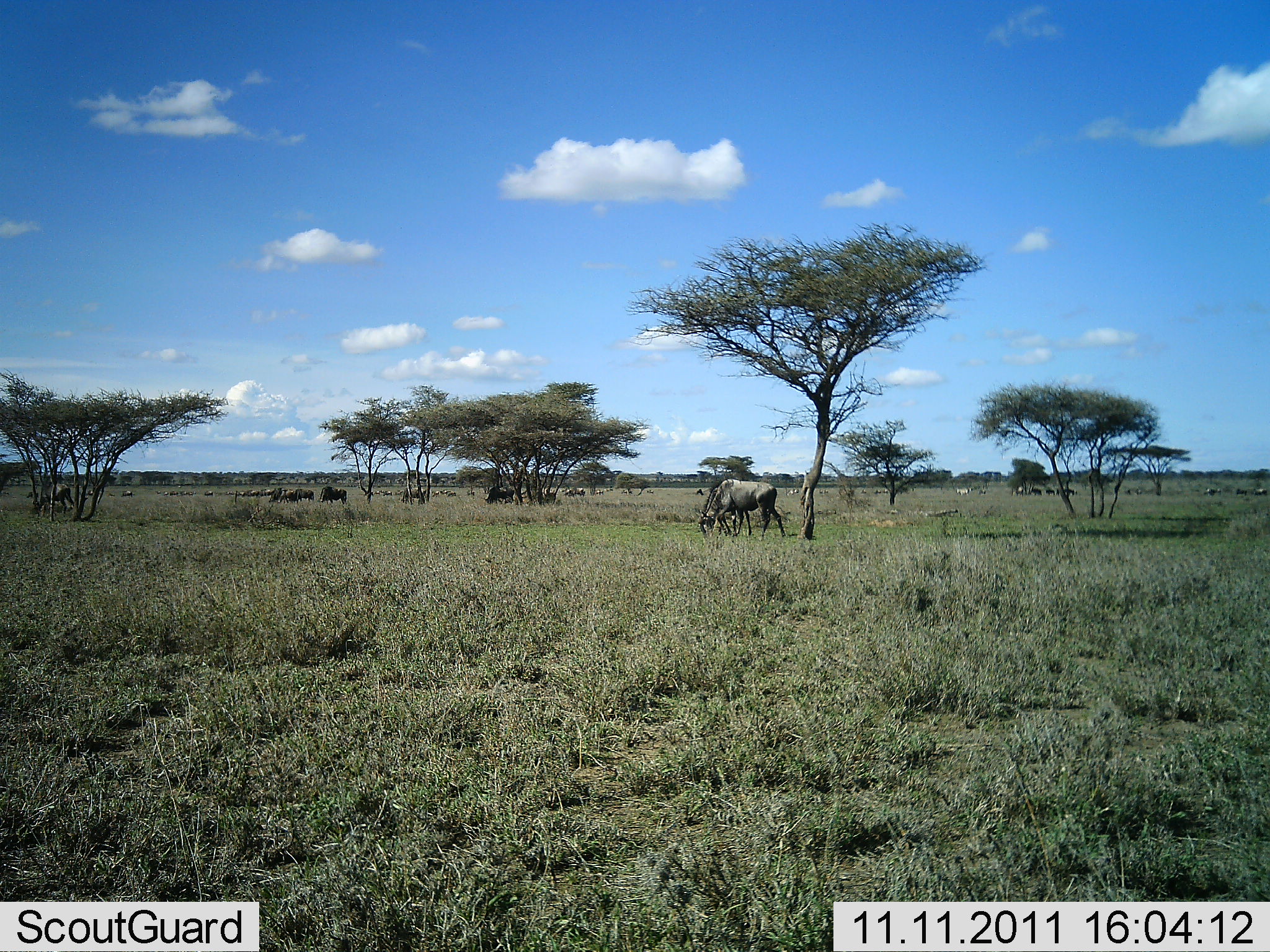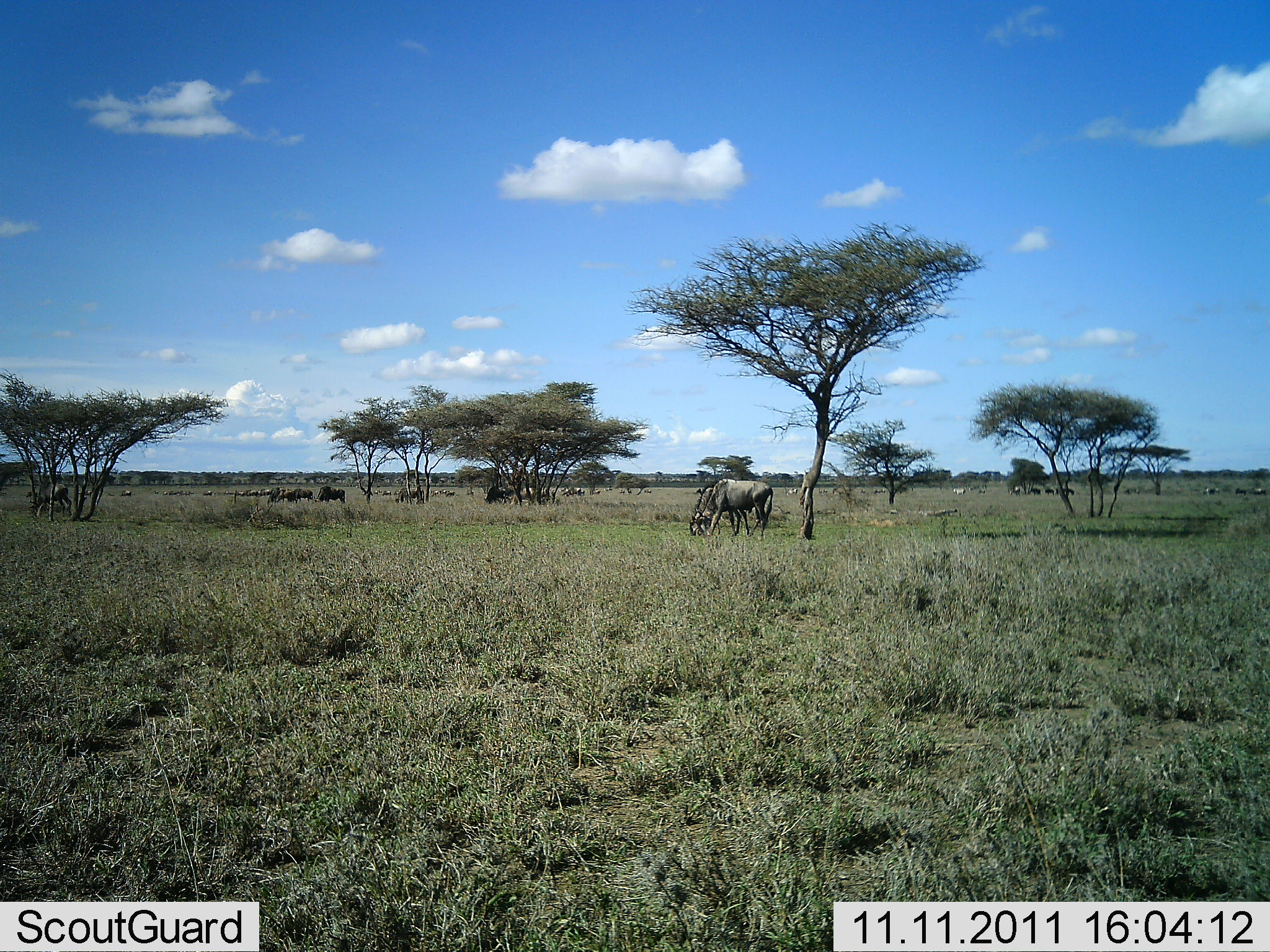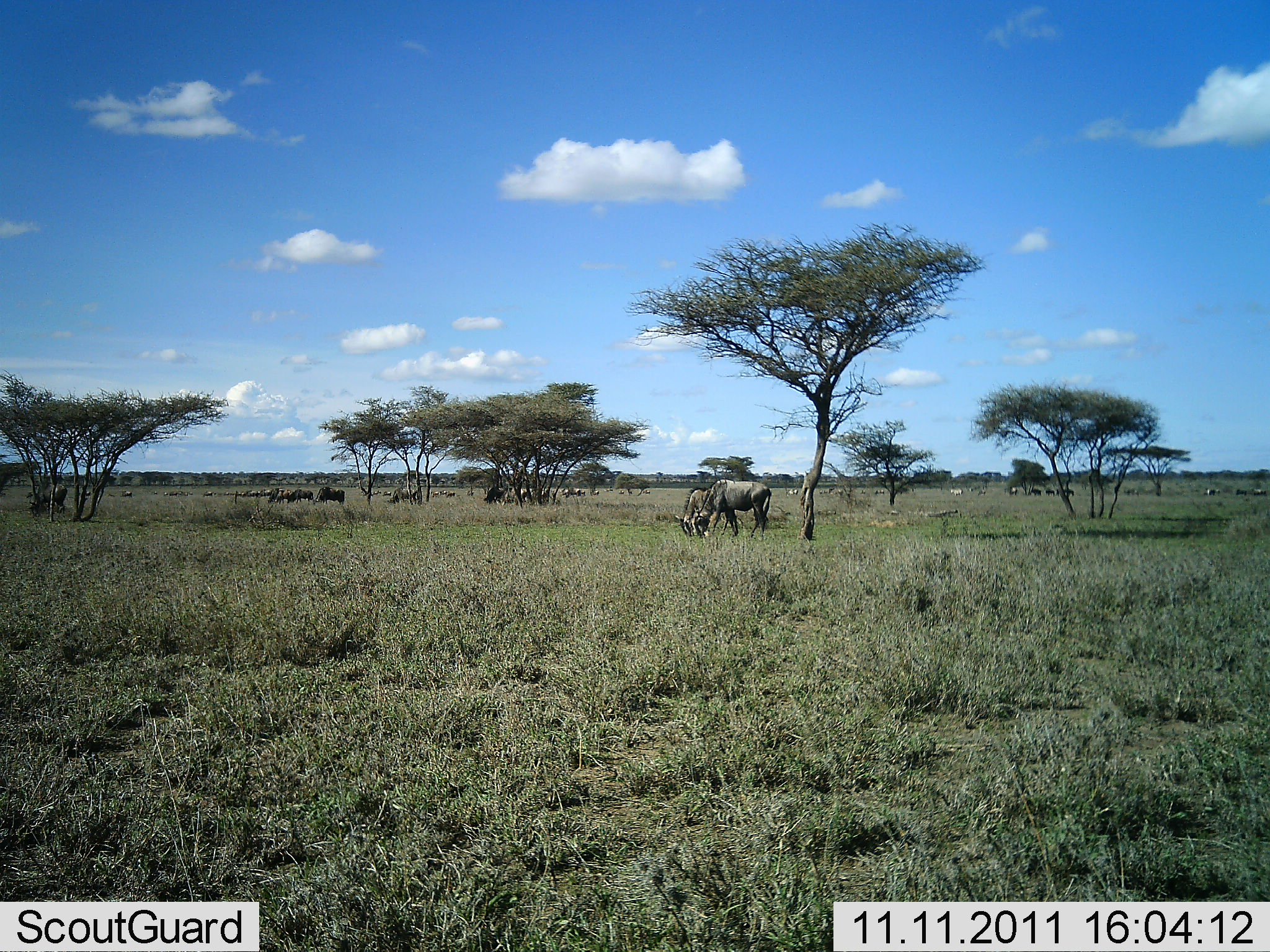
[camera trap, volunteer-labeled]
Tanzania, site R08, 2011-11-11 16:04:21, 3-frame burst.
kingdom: Animalia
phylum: Chordata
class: Mammalia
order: Artiodactyla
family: Bovidae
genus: Connochaetes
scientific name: Connochaetes taurinus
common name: blue wildebeest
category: wildebeest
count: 11-50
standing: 23%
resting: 15%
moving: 31%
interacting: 0%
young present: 0%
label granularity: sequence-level